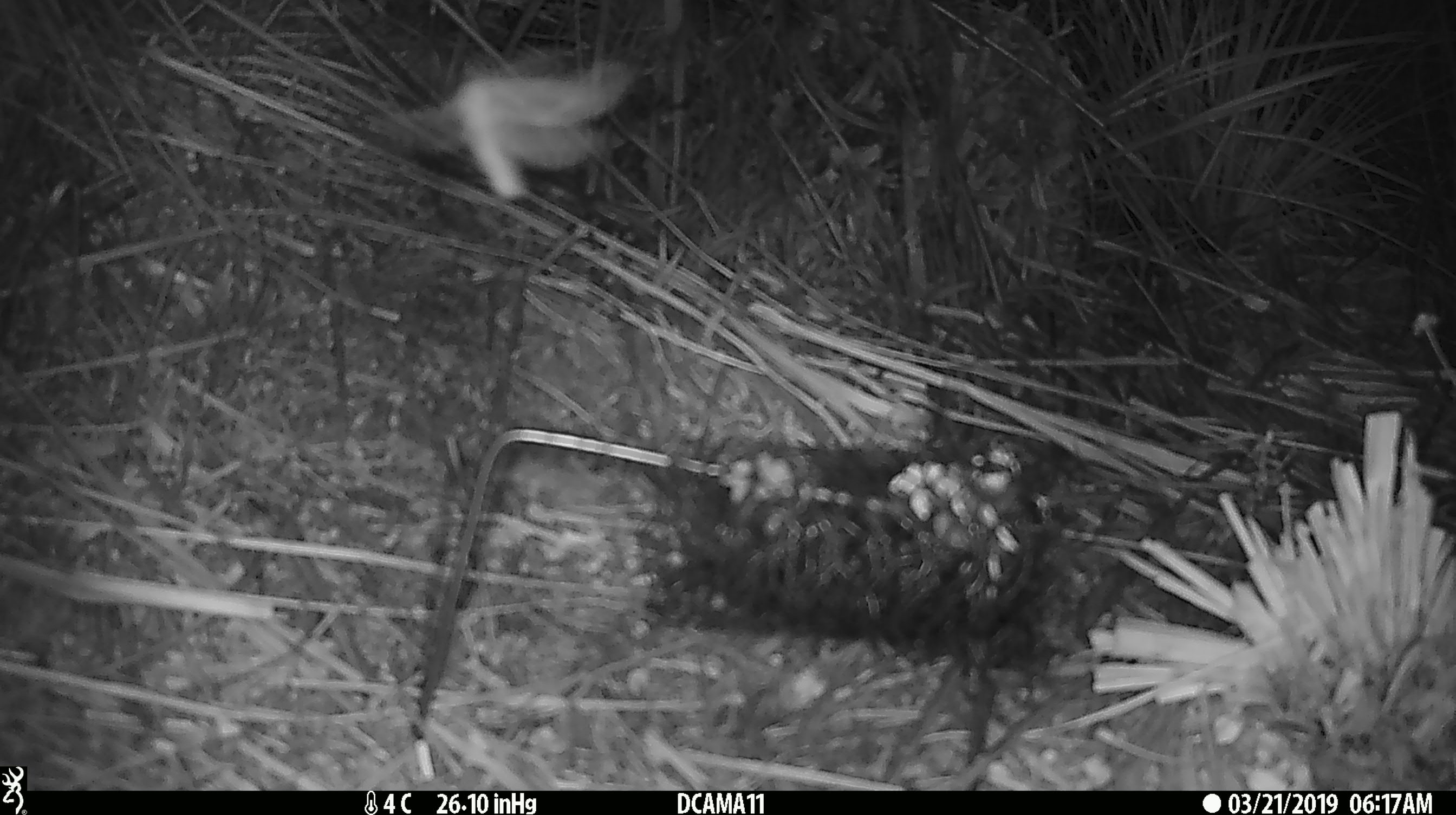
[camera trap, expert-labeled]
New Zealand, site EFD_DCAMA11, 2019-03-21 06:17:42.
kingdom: Animalia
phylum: Arthropoda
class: Insecta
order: Lepidoptera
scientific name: Lepidoptera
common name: moth